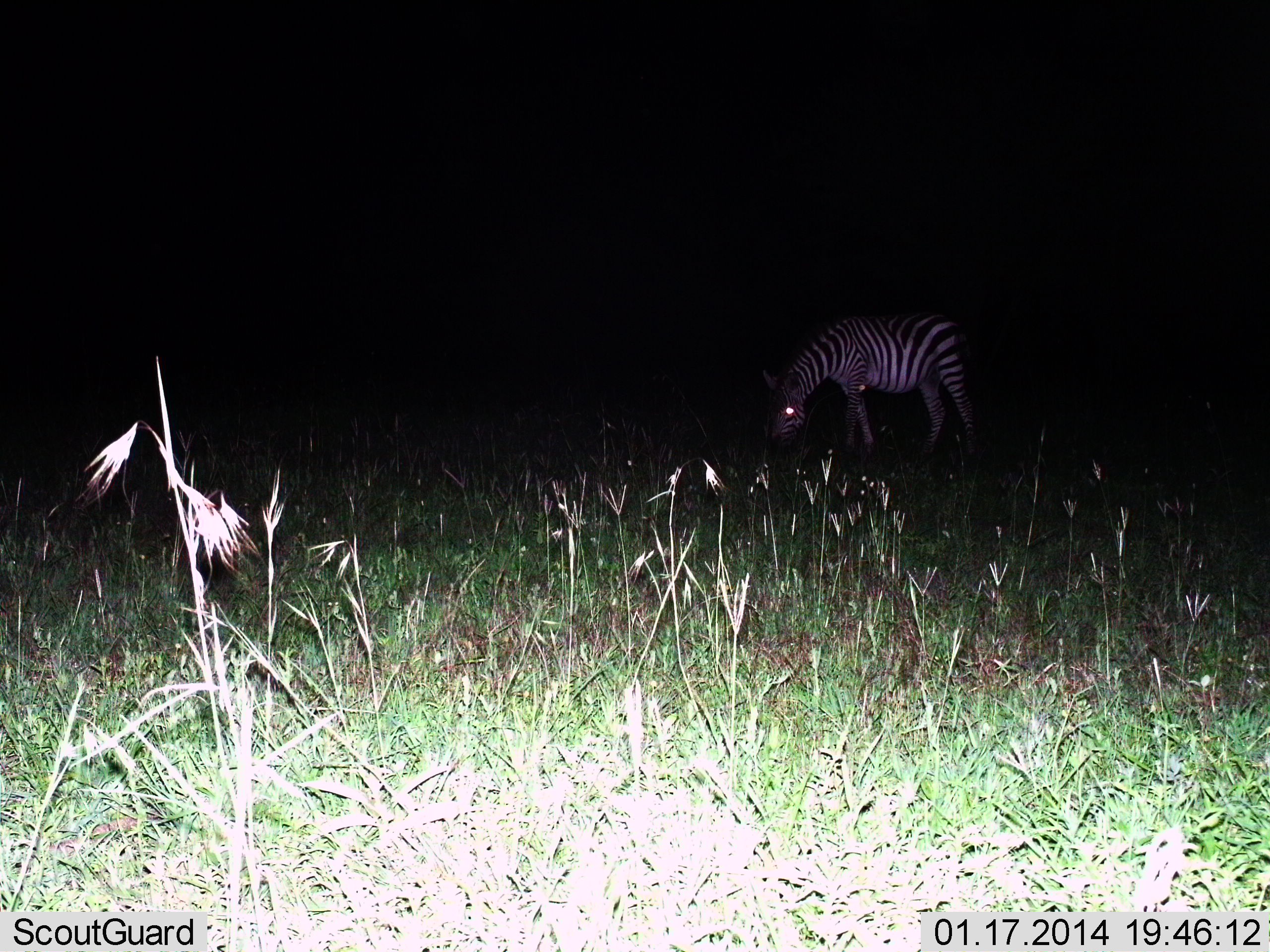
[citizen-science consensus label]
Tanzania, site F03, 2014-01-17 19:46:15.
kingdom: Animalia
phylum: Chordata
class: Mammalia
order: Perissodactyla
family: Equidae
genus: Equus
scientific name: Equus quagga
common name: plains zebra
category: zebra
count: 1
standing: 30%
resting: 0%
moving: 0%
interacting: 0%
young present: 0%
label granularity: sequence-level